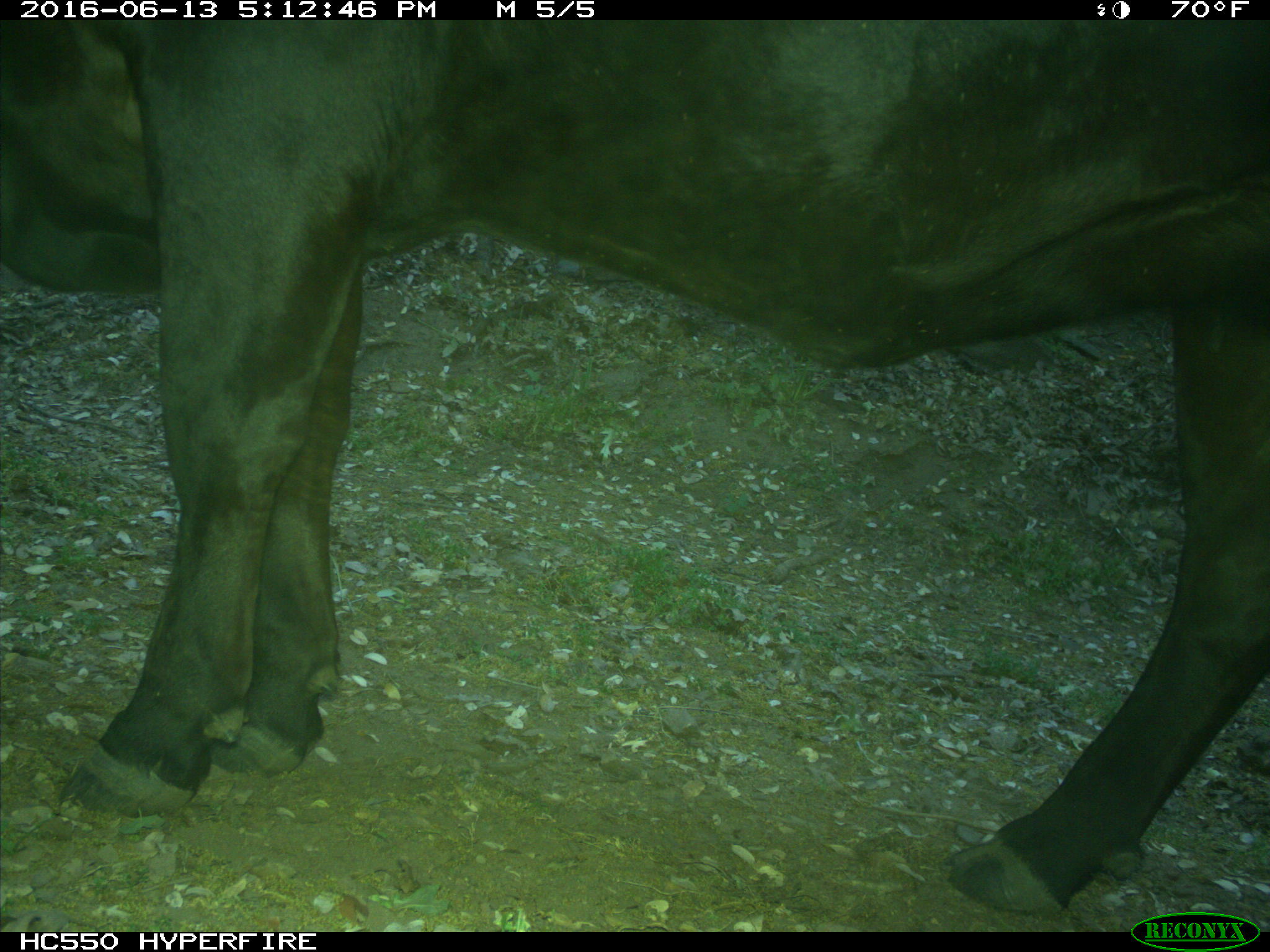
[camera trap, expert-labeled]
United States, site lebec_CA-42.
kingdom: Animalia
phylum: Chordata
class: Mammalia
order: Artiodactyla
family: Bovidae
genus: Bos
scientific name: Bos taurus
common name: domestic cow